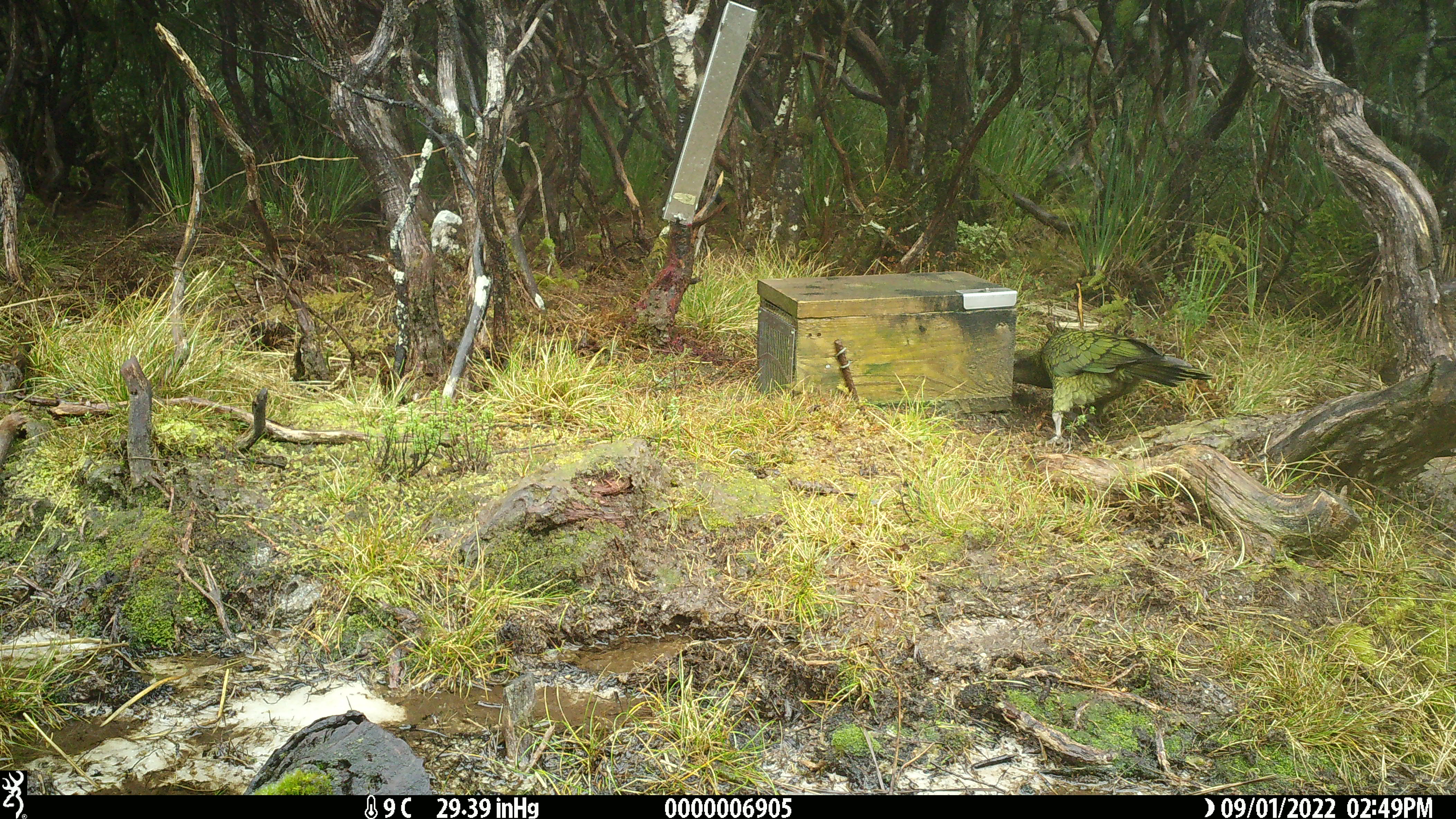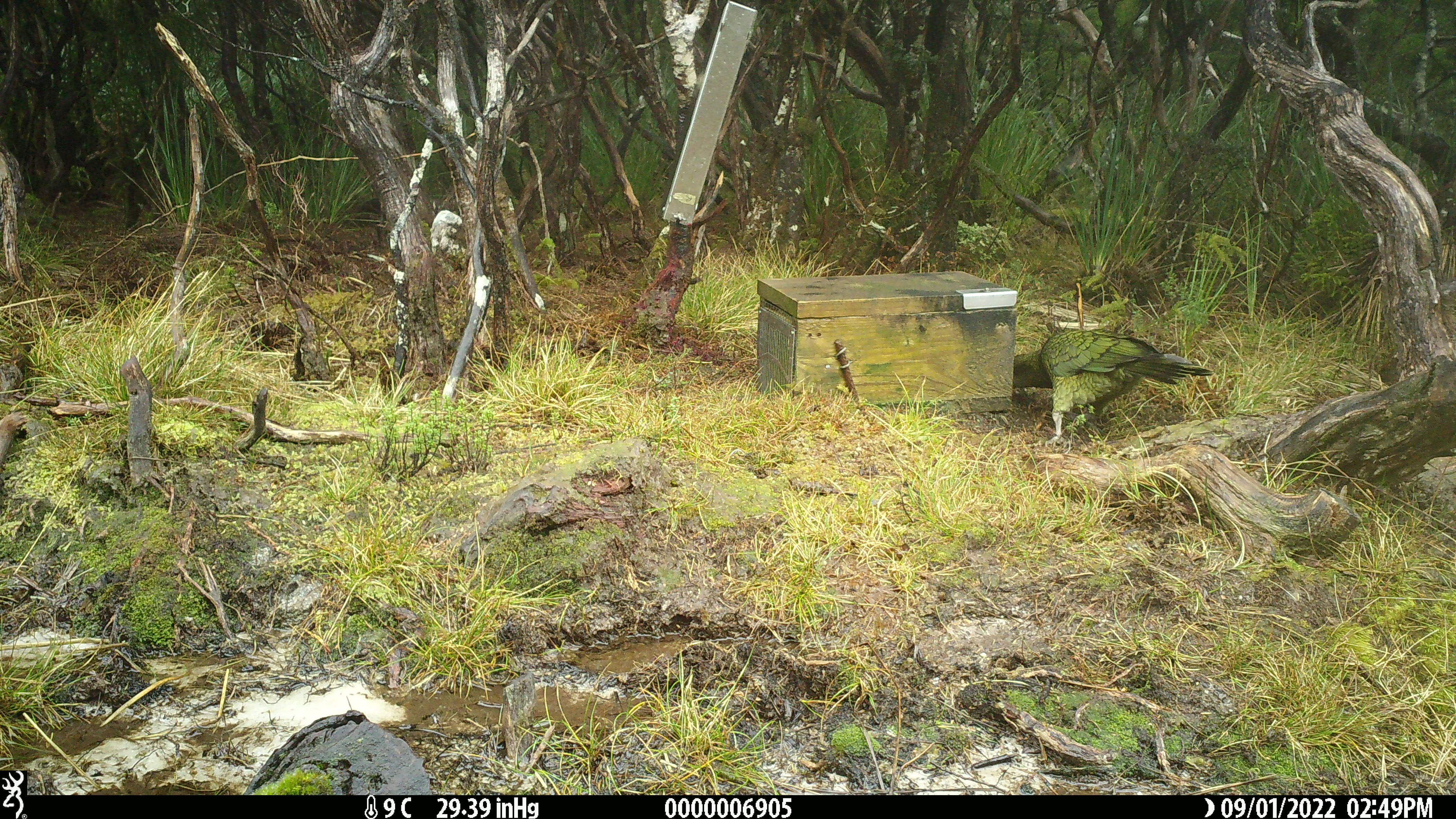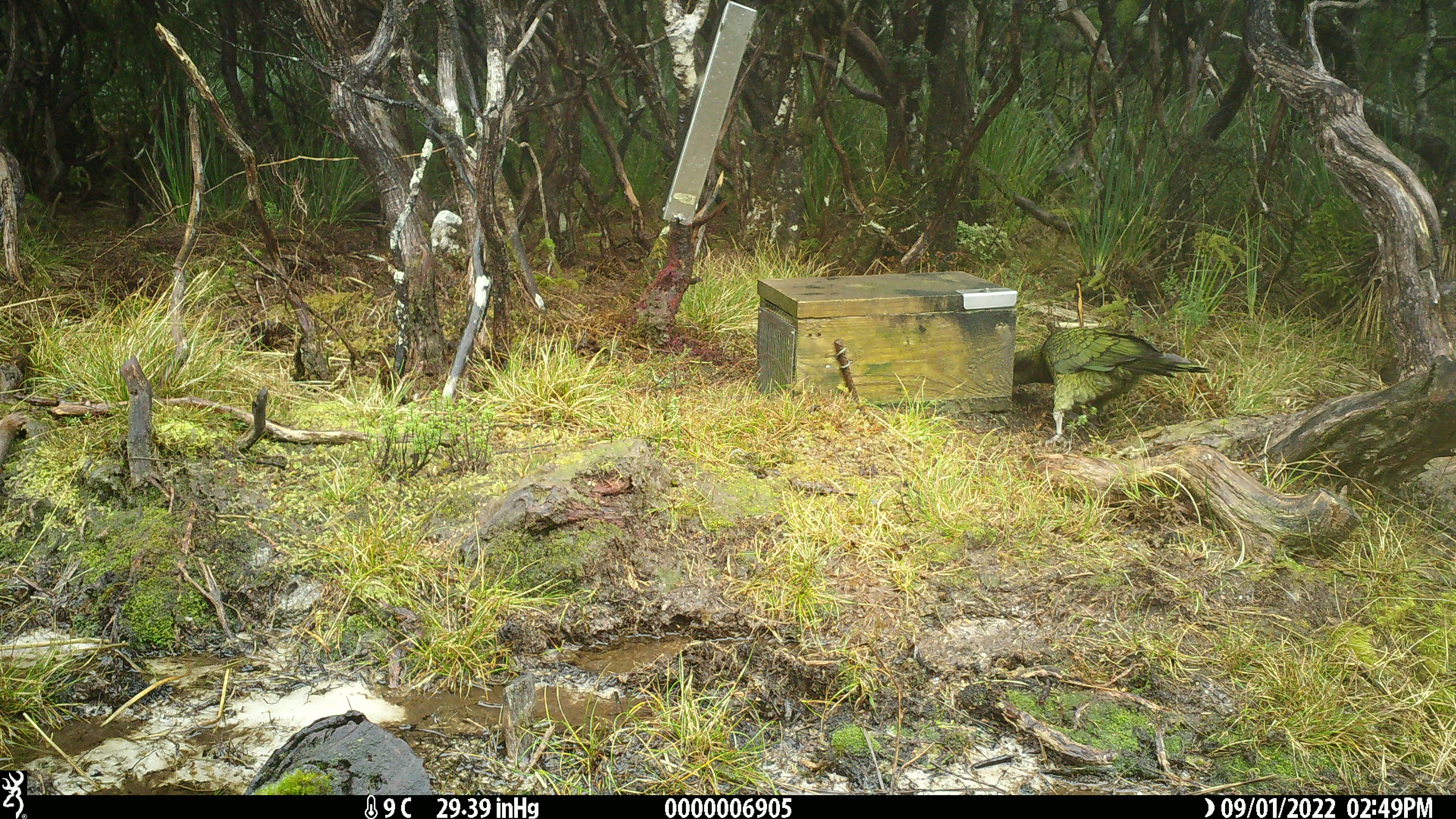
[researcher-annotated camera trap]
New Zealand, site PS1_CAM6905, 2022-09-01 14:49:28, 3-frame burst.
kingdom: Animalia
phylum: Chordata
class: Aves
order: Psittaciformes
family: Strigopidae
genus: Nestor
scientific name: Nestor notabilis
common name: kea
Kea (Nestor notabilis).